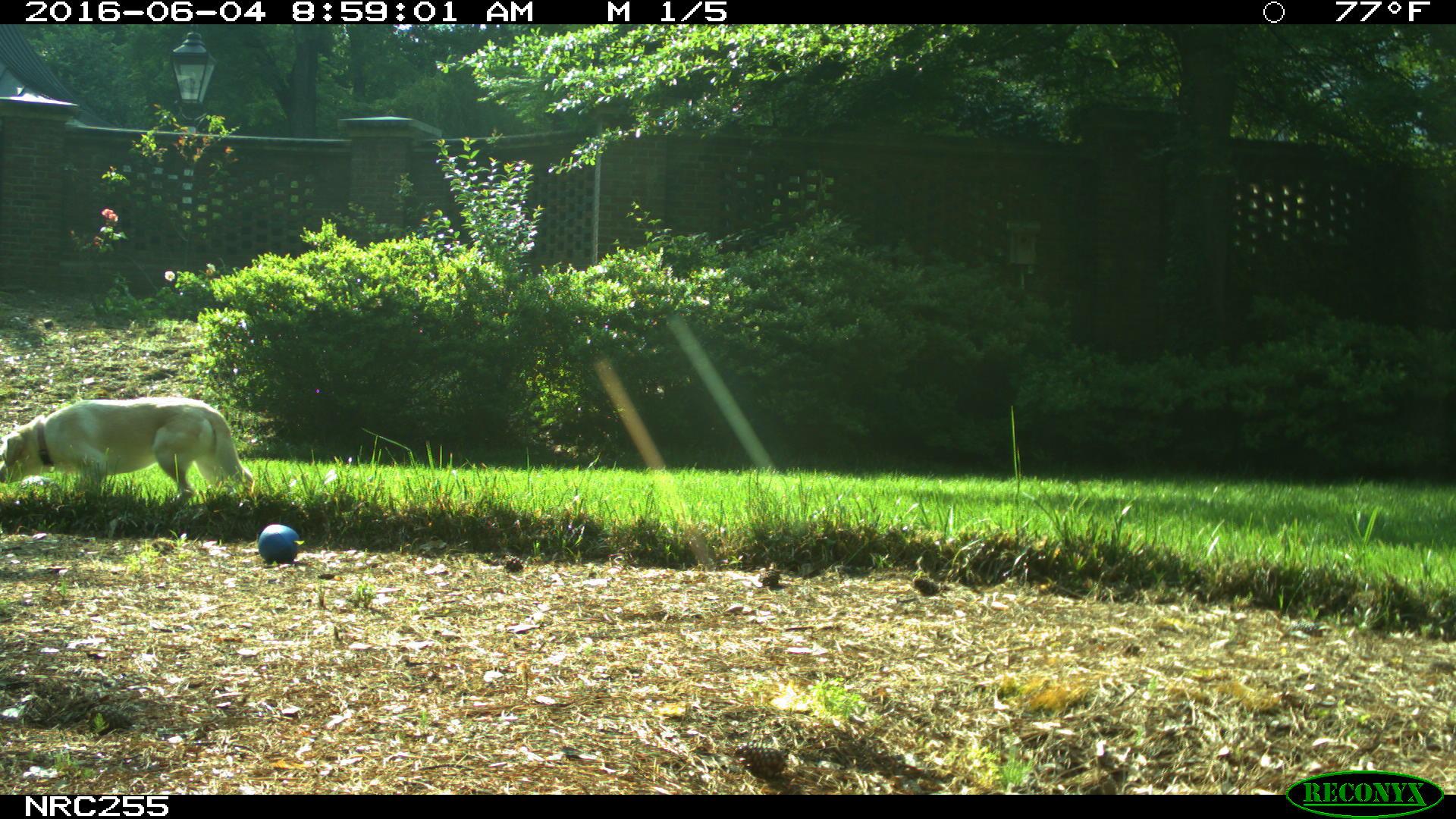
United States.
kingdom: Animalia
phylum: Chordata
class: Mammalia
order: Carnivora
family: Canidae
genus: Canis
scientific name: Canis familiaris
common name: domestic dog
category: Dog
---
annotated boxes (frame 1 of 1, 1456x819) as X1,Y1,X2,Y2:
Dog: 1,394,266,505